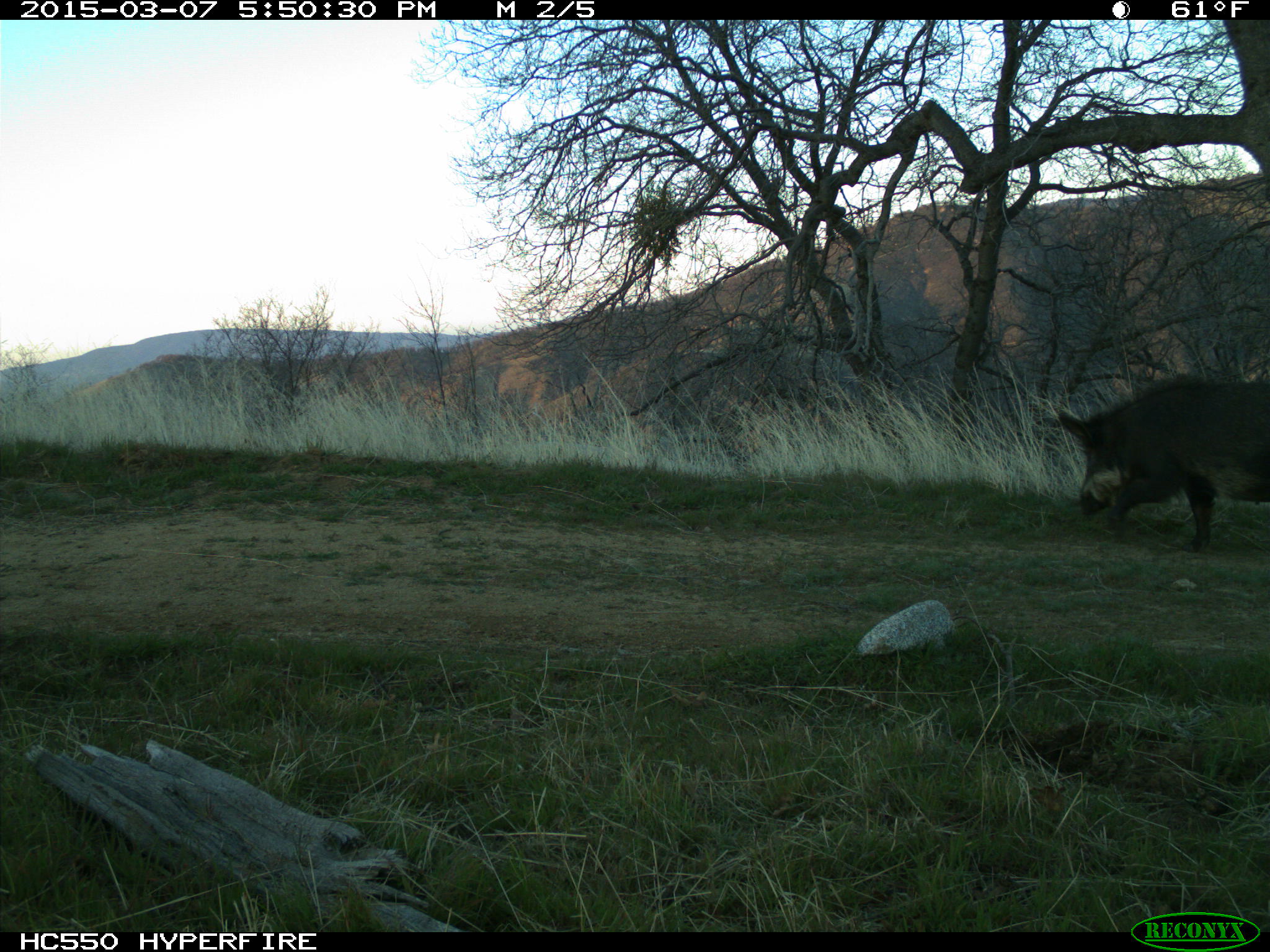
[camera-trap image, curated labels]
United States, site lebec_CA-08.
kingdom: Animalia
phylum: Chordata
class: Mammalia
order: Artiodactyla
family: Suidae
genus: Sus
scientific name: Sus scrofa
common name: wild boar